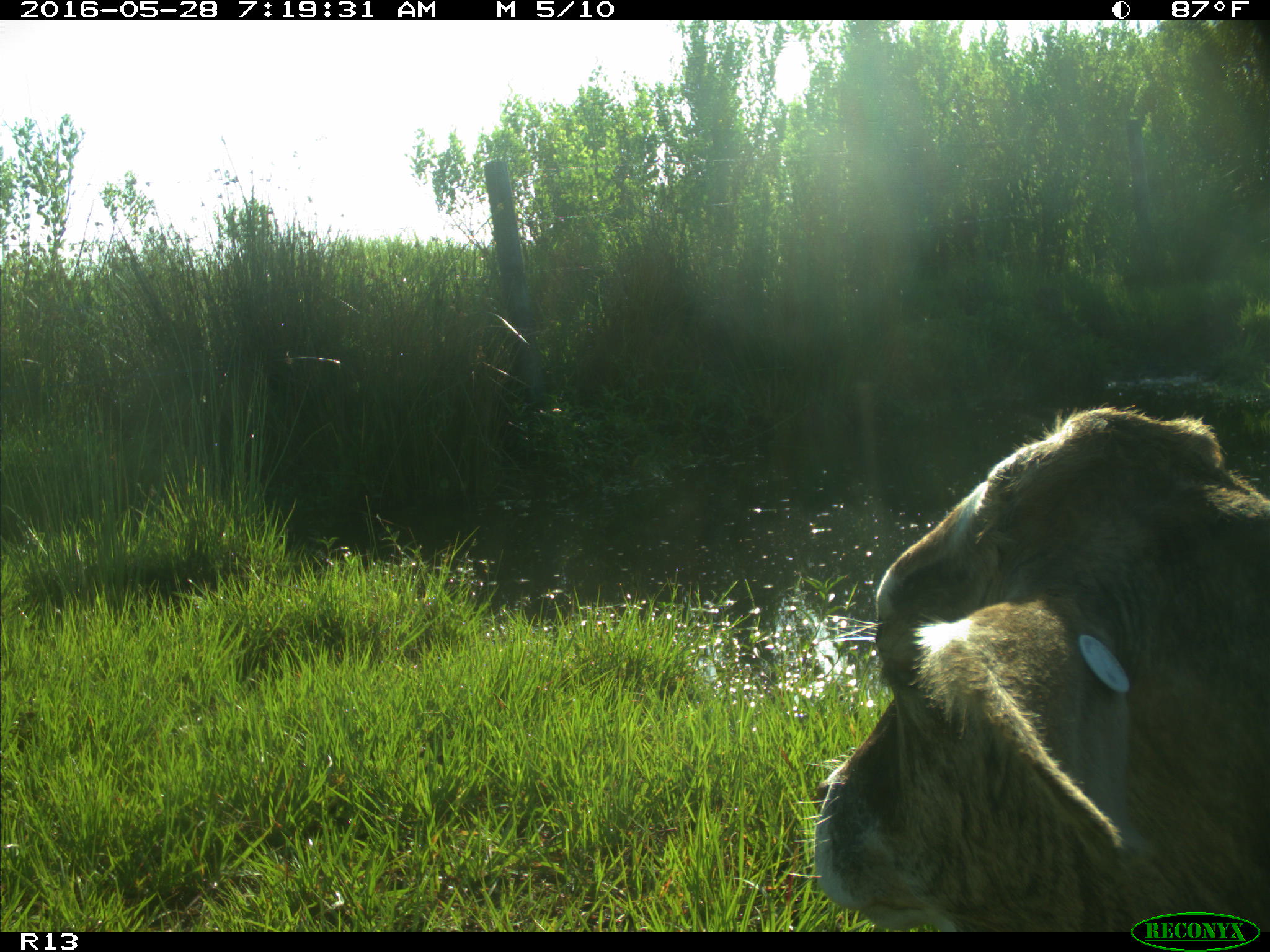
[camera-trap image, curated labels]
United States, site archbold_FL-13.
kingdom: Animalia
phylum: Chordata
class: Mammalia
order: Artiodactyla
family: Bovidae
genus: Bos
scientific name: Bos taurus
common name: domestic cow